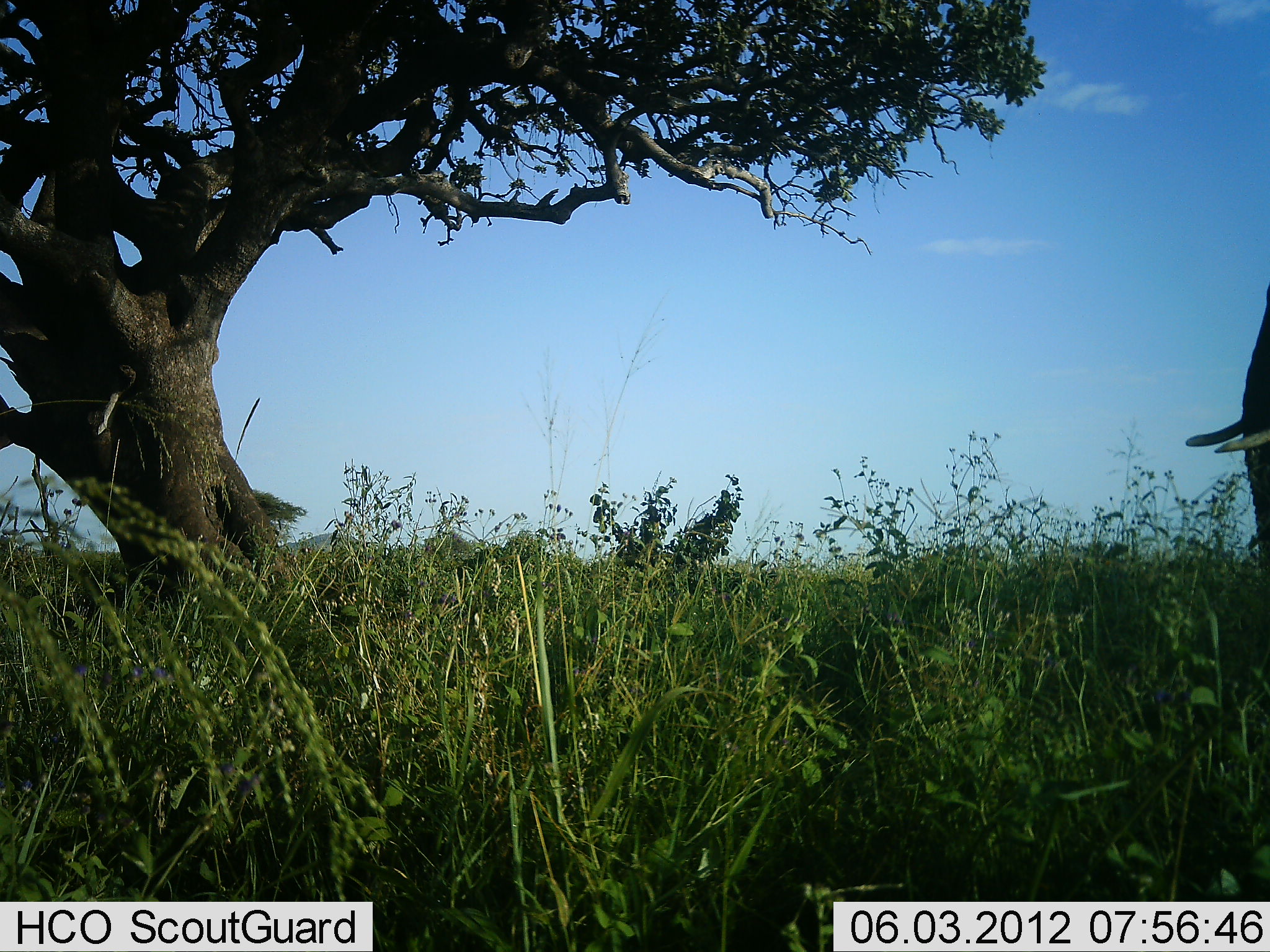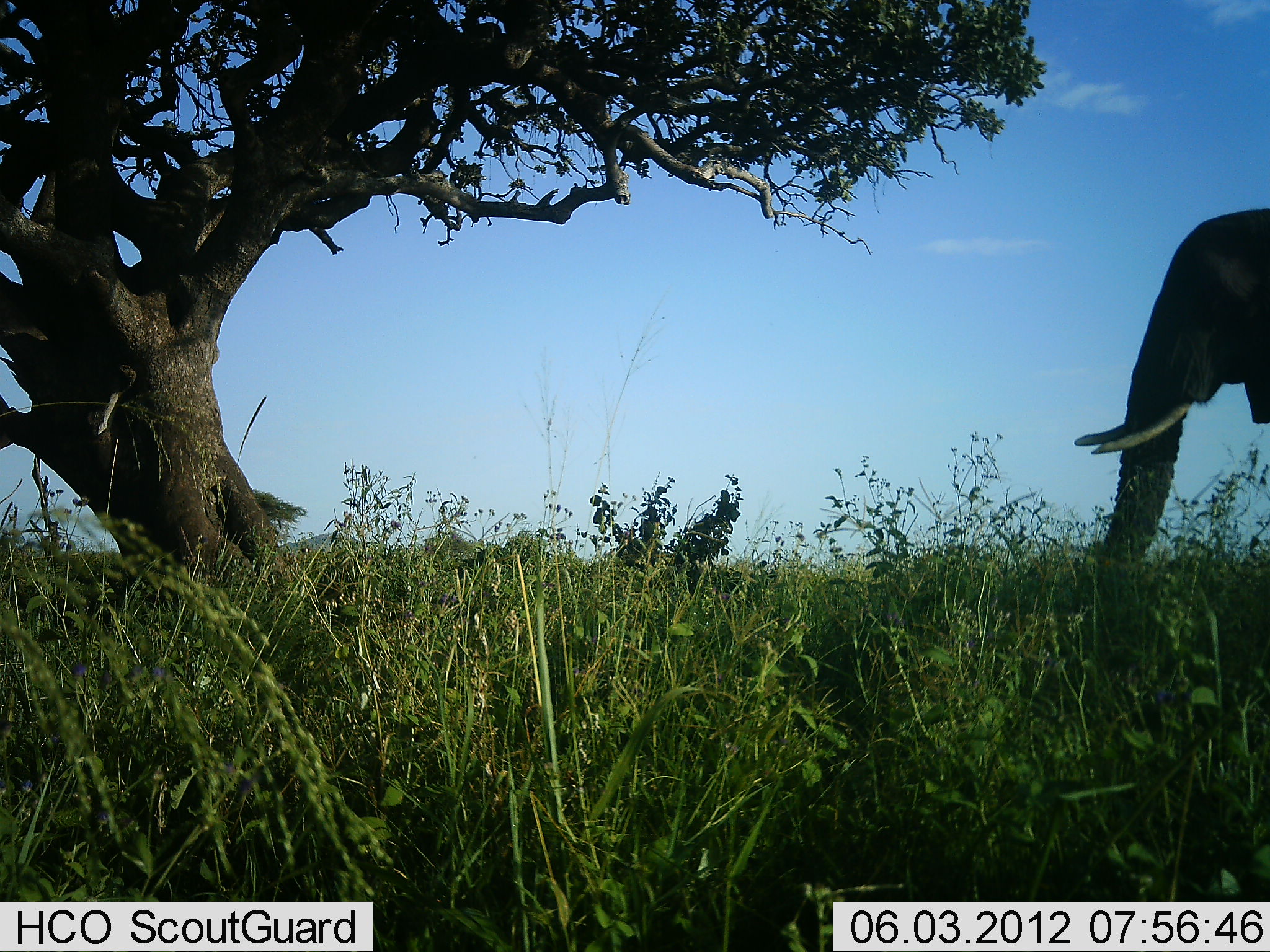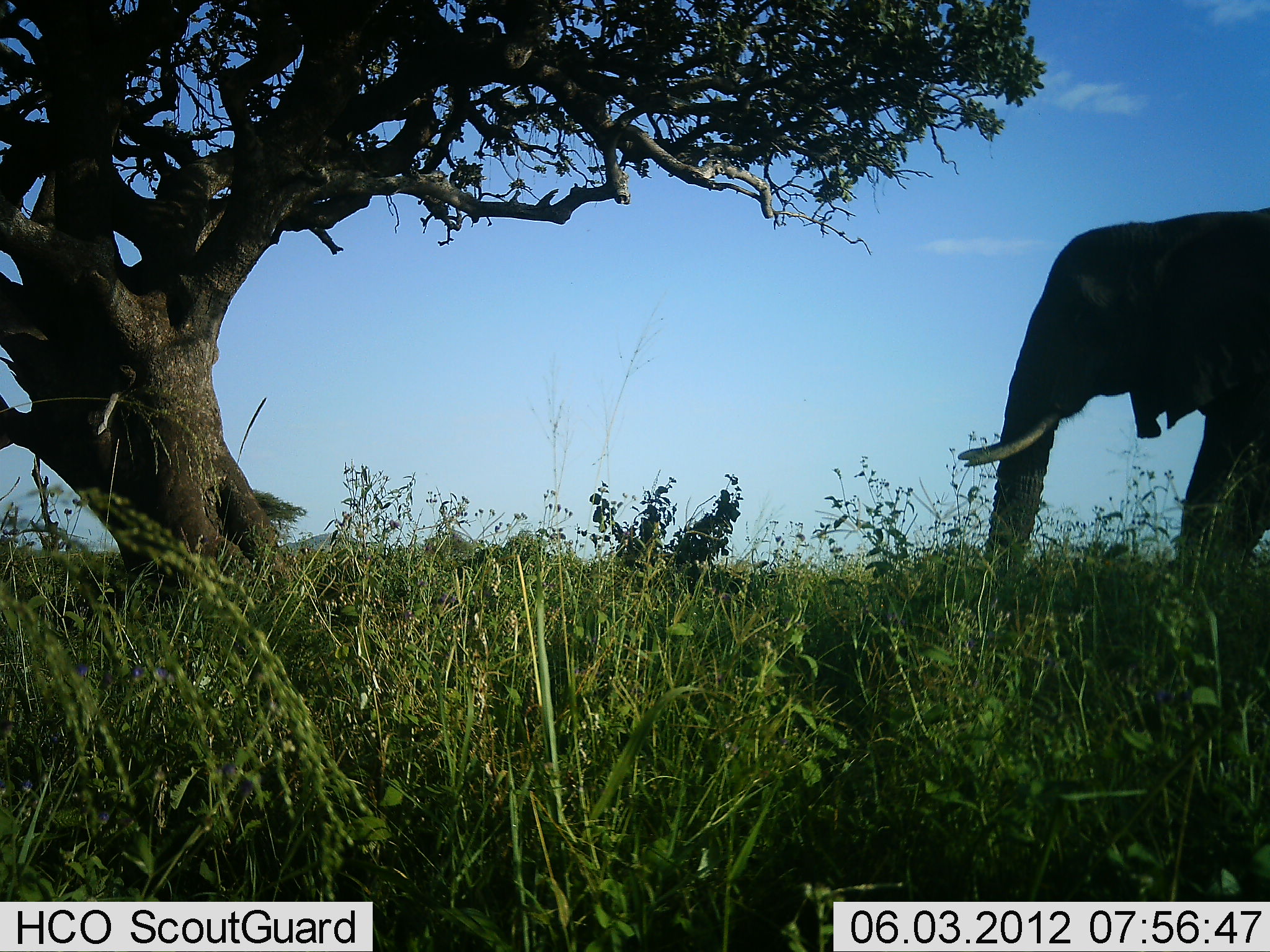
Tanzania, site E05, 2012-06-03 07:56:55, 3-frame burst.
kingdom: Animalia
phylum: Chordata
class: Mammalia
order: Proboscidea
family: Elephantidae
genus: Loxodonta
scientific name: Loxodonta africana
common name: african bush elephant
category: elephant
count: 1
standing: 30%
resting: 0%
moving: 70%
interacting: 0%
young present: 0%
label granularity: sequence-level